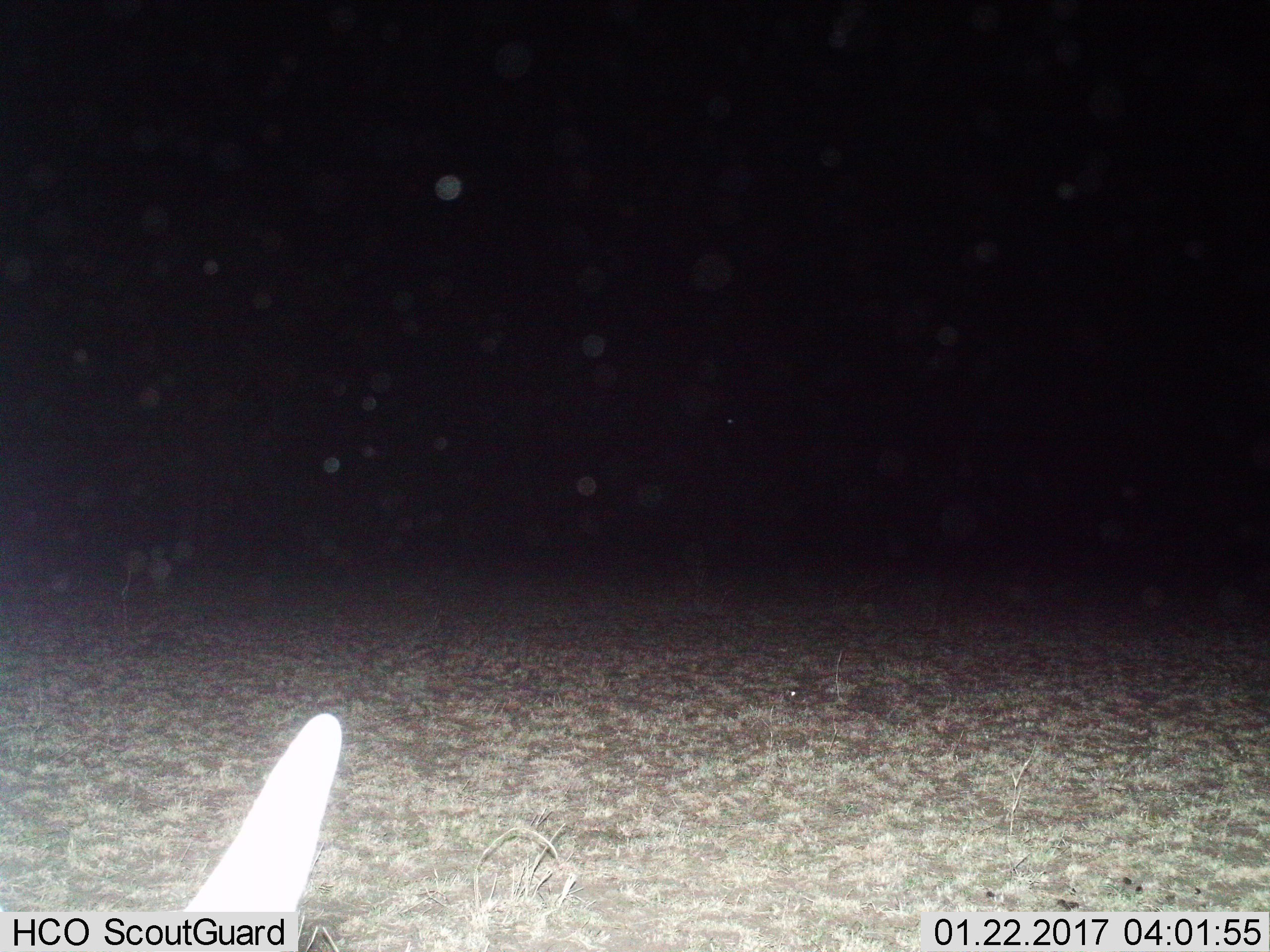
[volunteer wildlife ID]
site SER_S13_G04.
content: unidentified animal